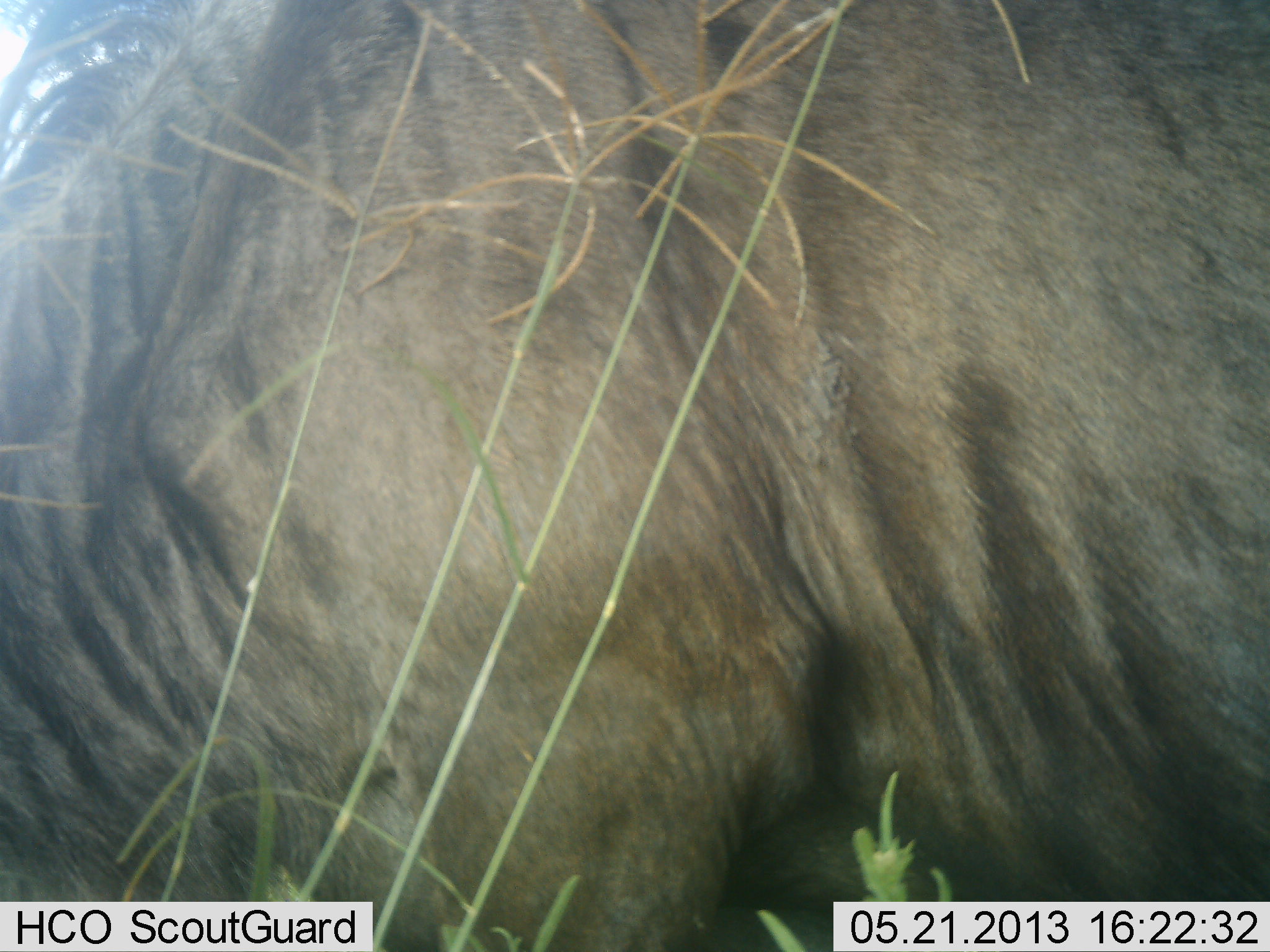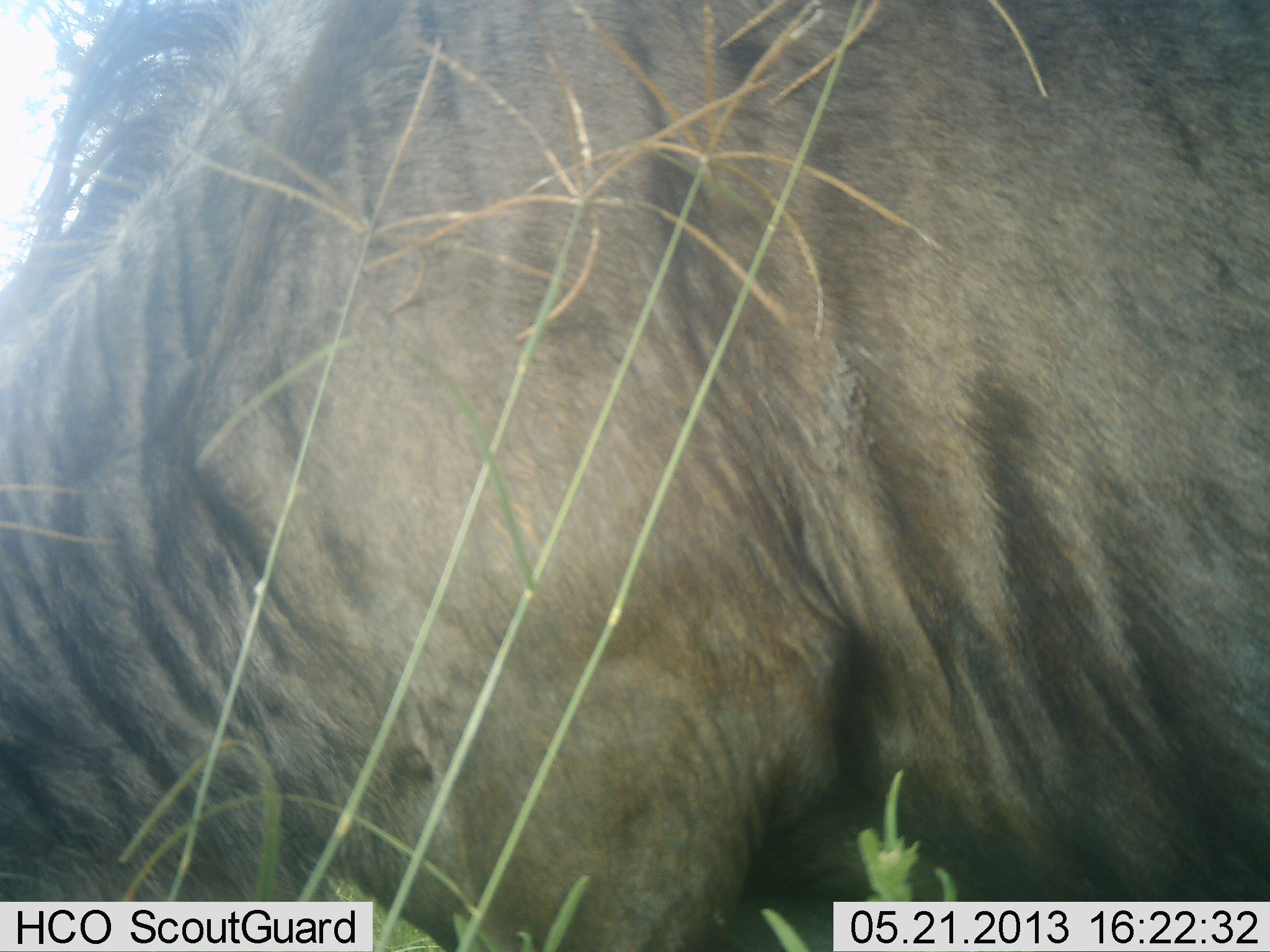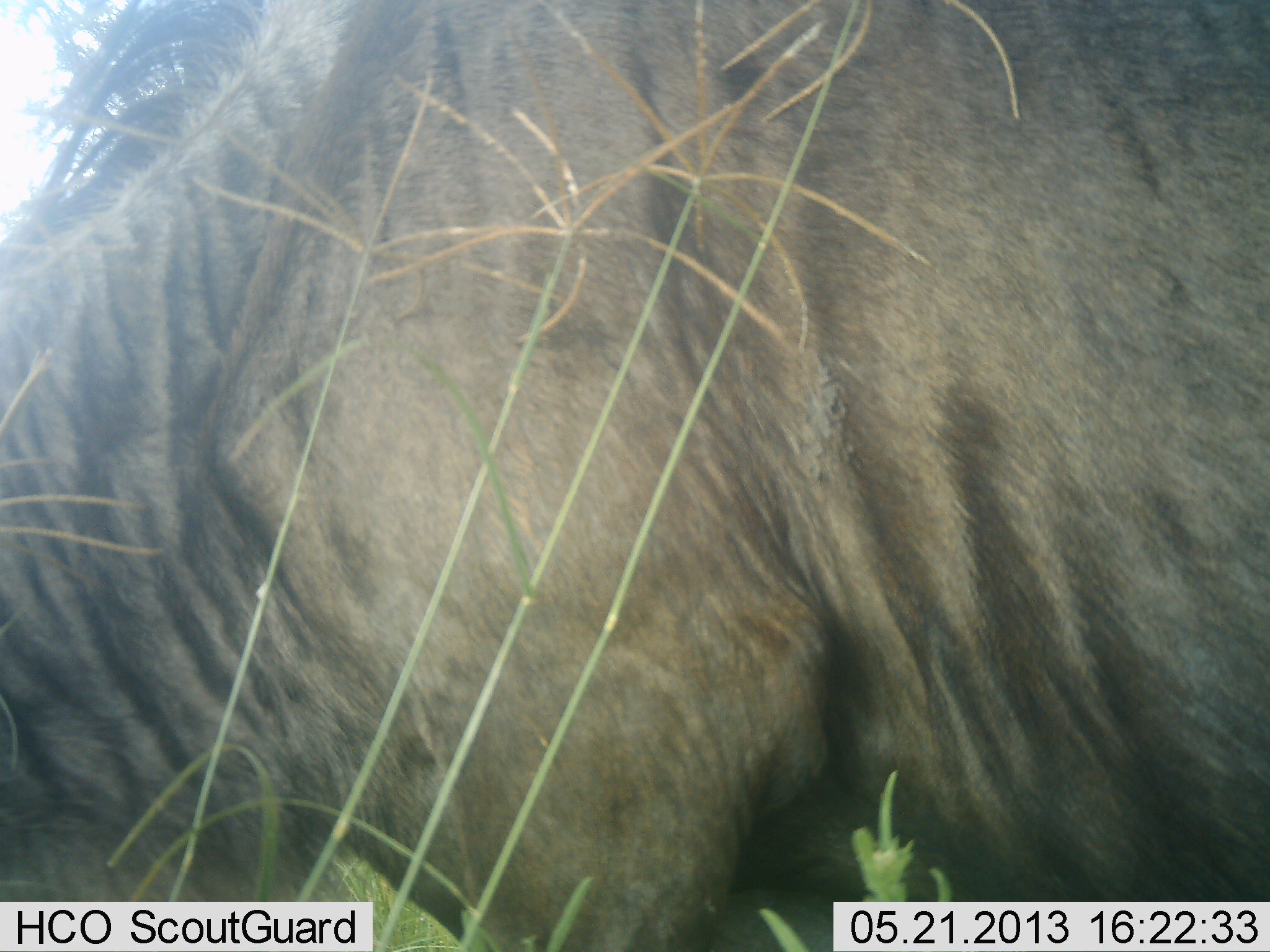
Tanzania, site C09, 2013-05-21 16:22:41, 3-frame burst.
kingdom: Animalia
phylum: Chordata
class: Mammalia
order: Artiodactyla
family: Bovidae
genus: Connochaetes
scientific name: Connochaetes taurinus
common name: blue wildebeest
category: wildebeest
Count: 1.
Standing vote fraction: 63%.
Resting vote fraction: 0%.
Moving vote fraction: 5%.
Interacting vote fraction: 0%.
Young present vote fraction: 0%.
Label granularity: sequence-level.